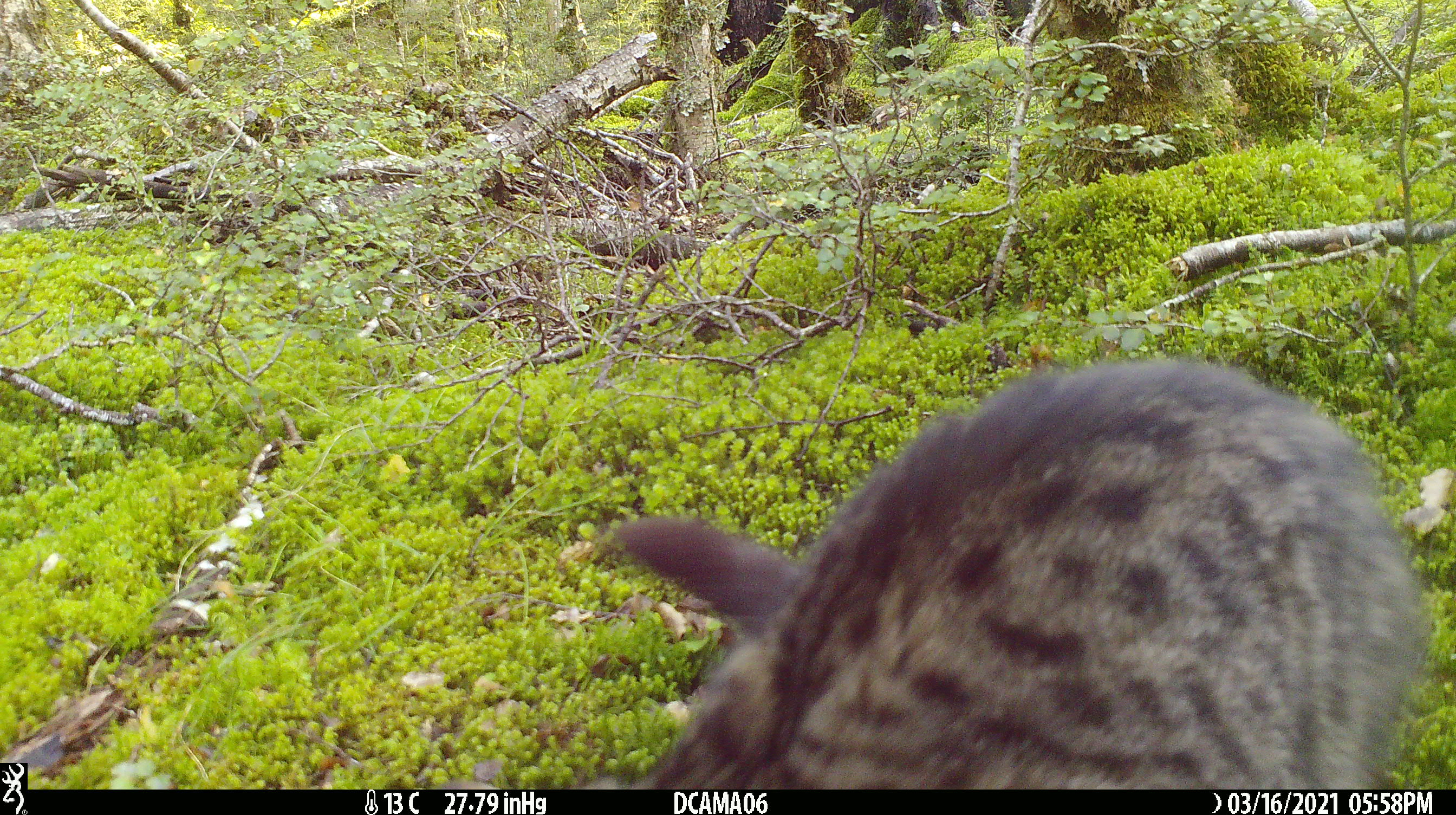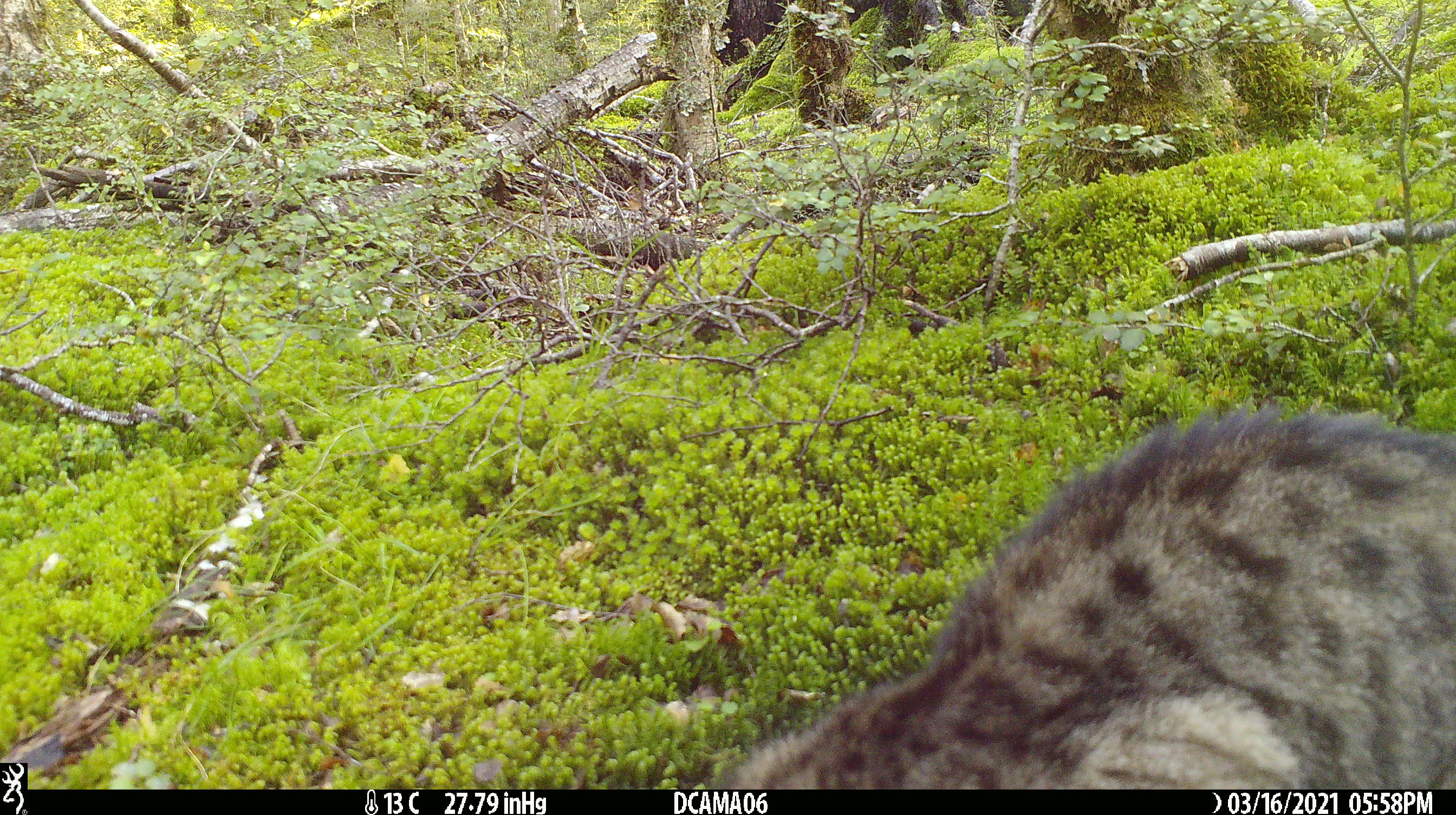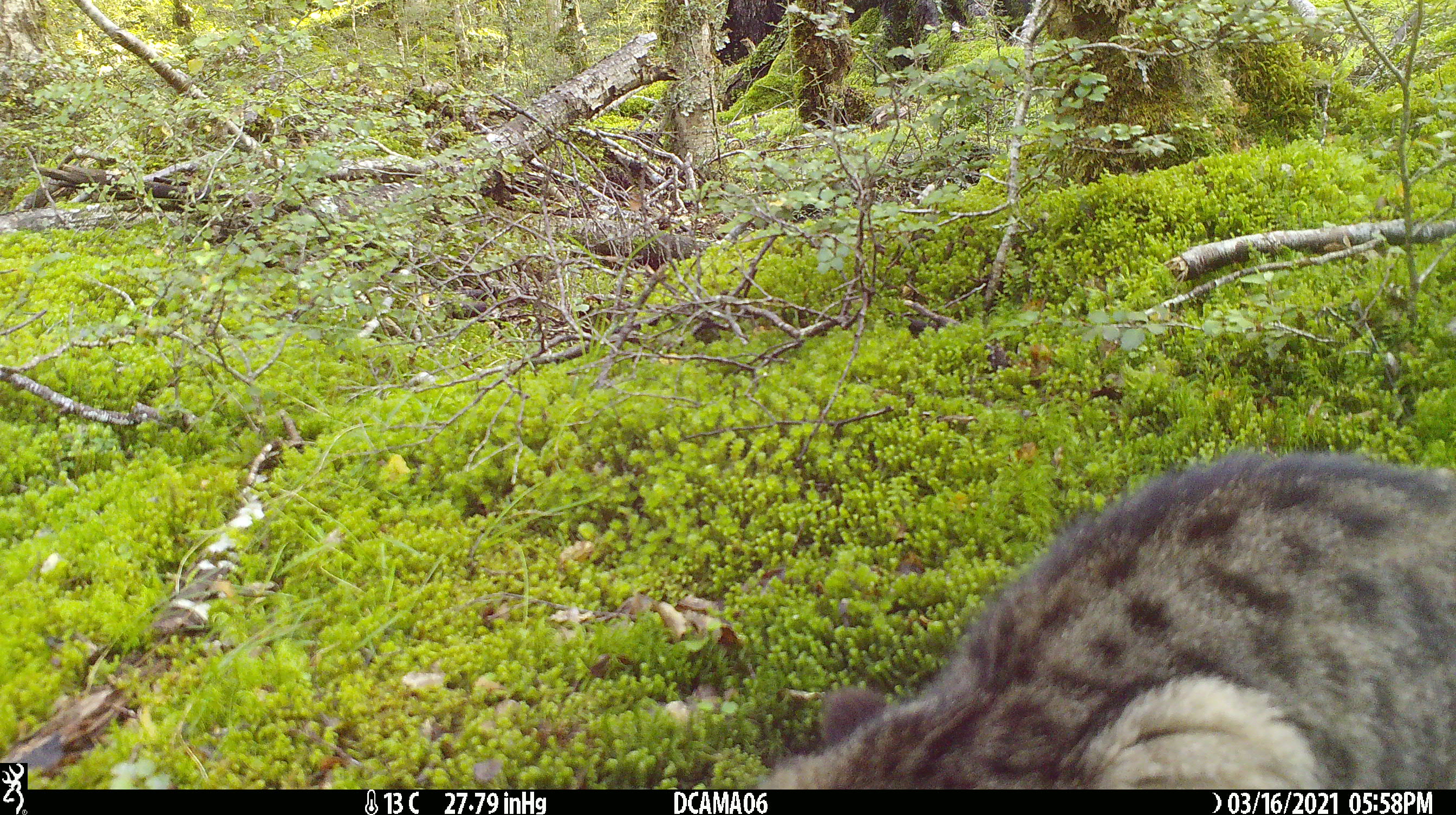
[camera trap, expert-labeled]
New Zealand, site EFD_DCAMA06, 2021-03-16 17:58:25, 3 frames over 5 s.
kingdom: Animalia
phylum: Chordata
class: Mammalia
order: Carnivora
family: Felidae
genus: Felis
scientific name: Felis catus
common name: domestic cat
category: cat